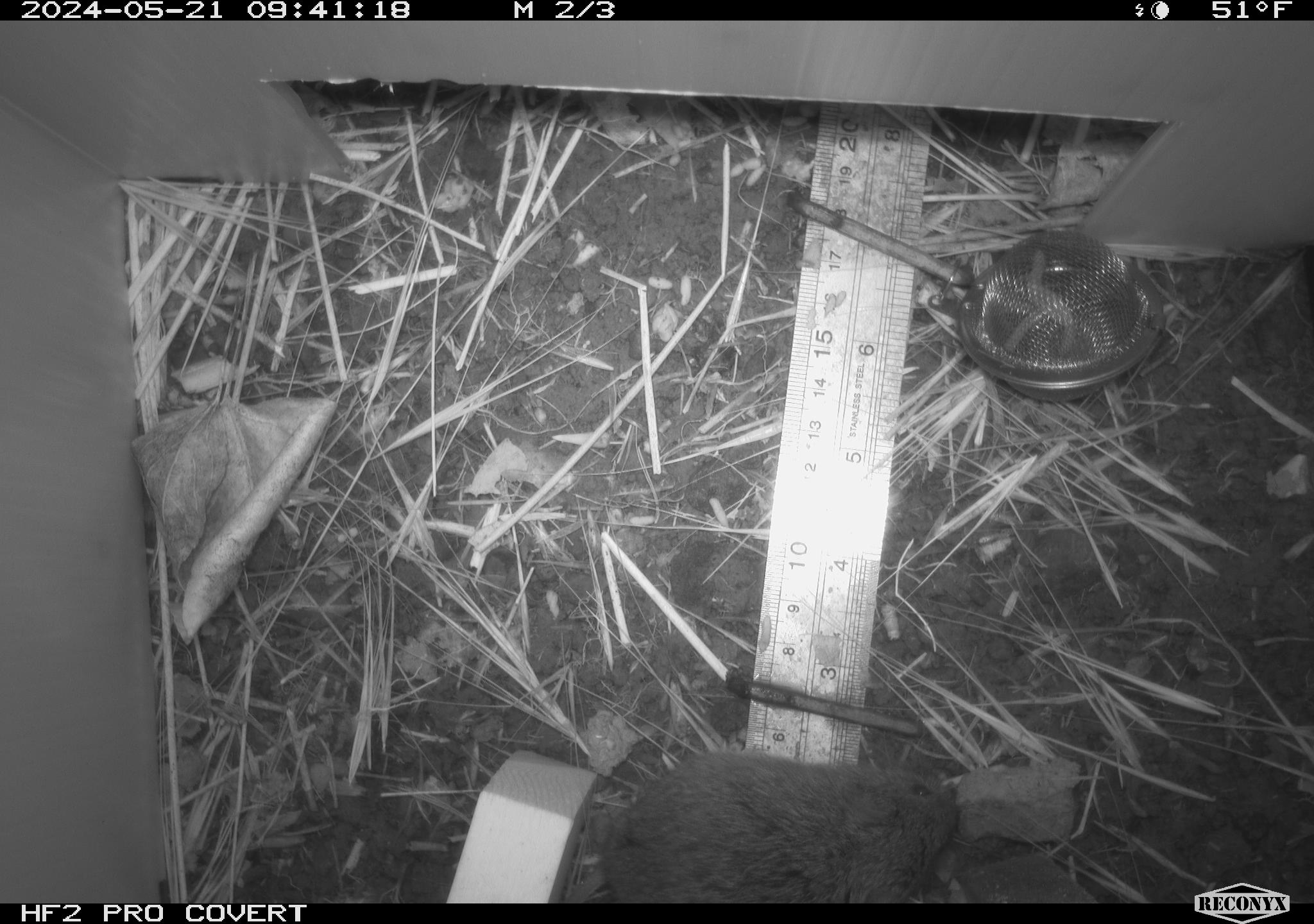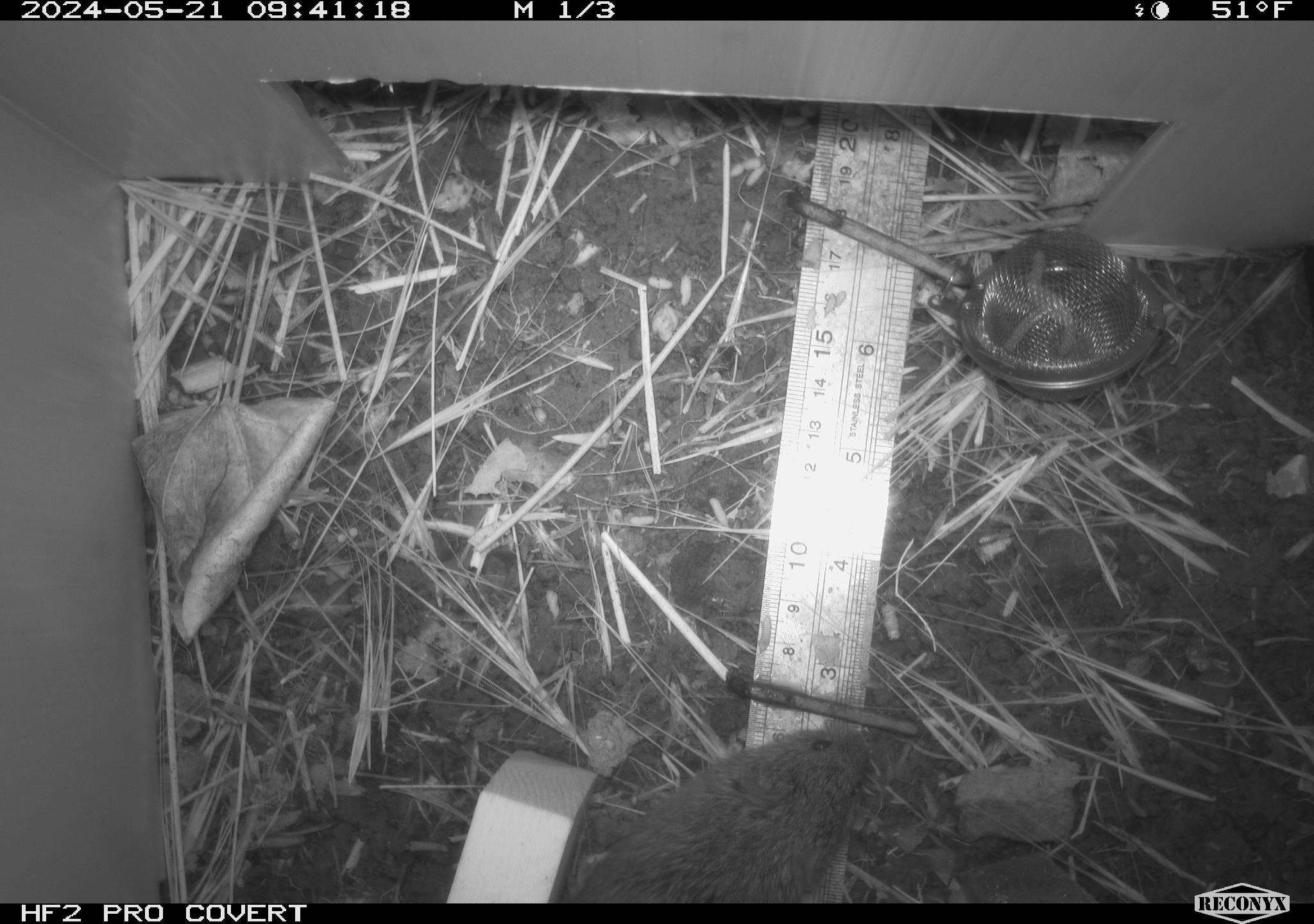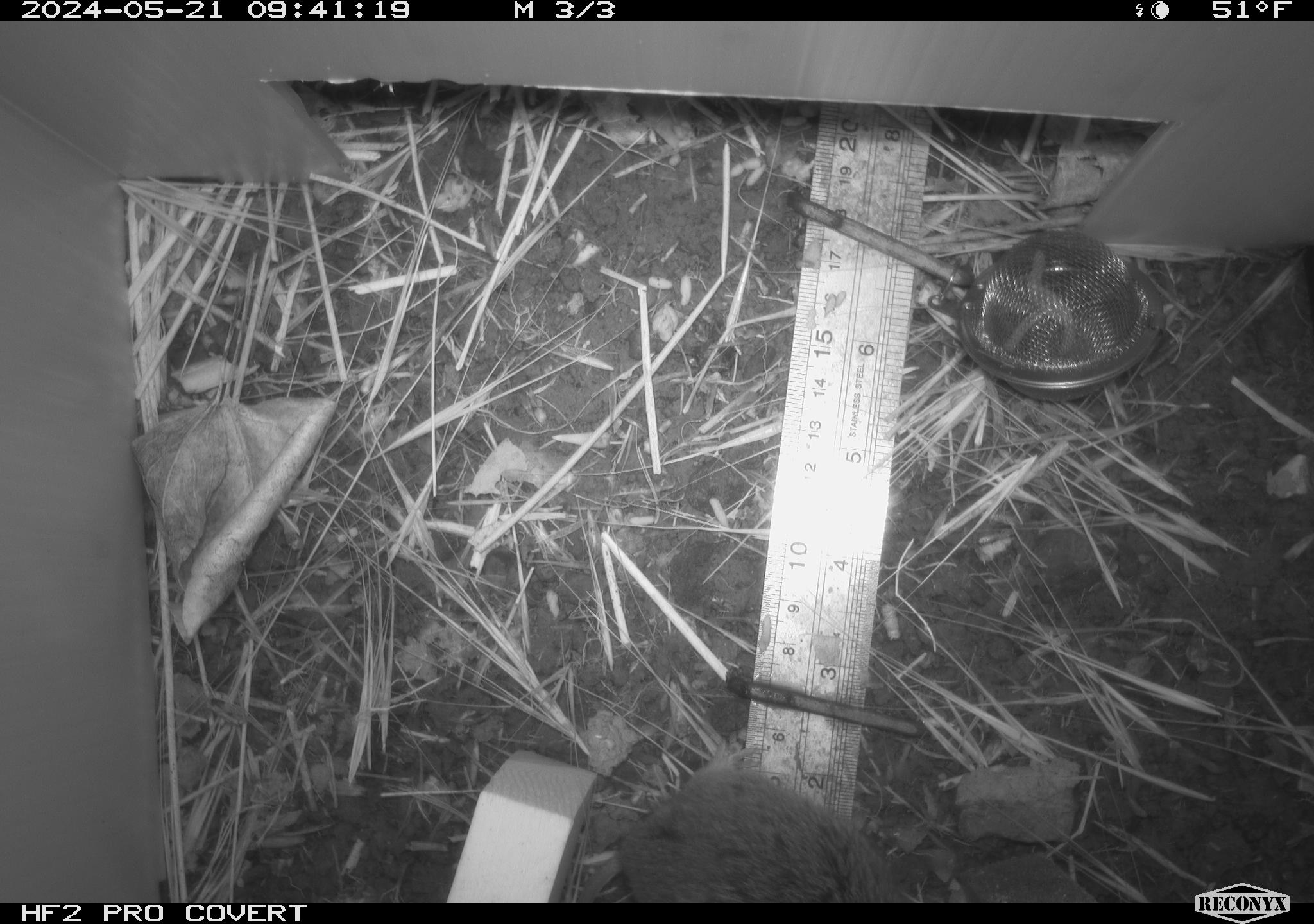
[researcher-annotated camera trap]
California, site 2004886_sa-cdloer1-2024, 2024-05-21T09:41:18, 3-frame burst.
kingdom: Animalia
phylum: Chordata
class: Mammalia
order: Rodentia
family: Cricetidae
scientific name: Arvicolinae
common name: voles, lemmings, and muskrats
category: arvicolinae subfamily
Arvicolinae subfamily (voles, lemmings, and muskrats) (Arvicolinae).